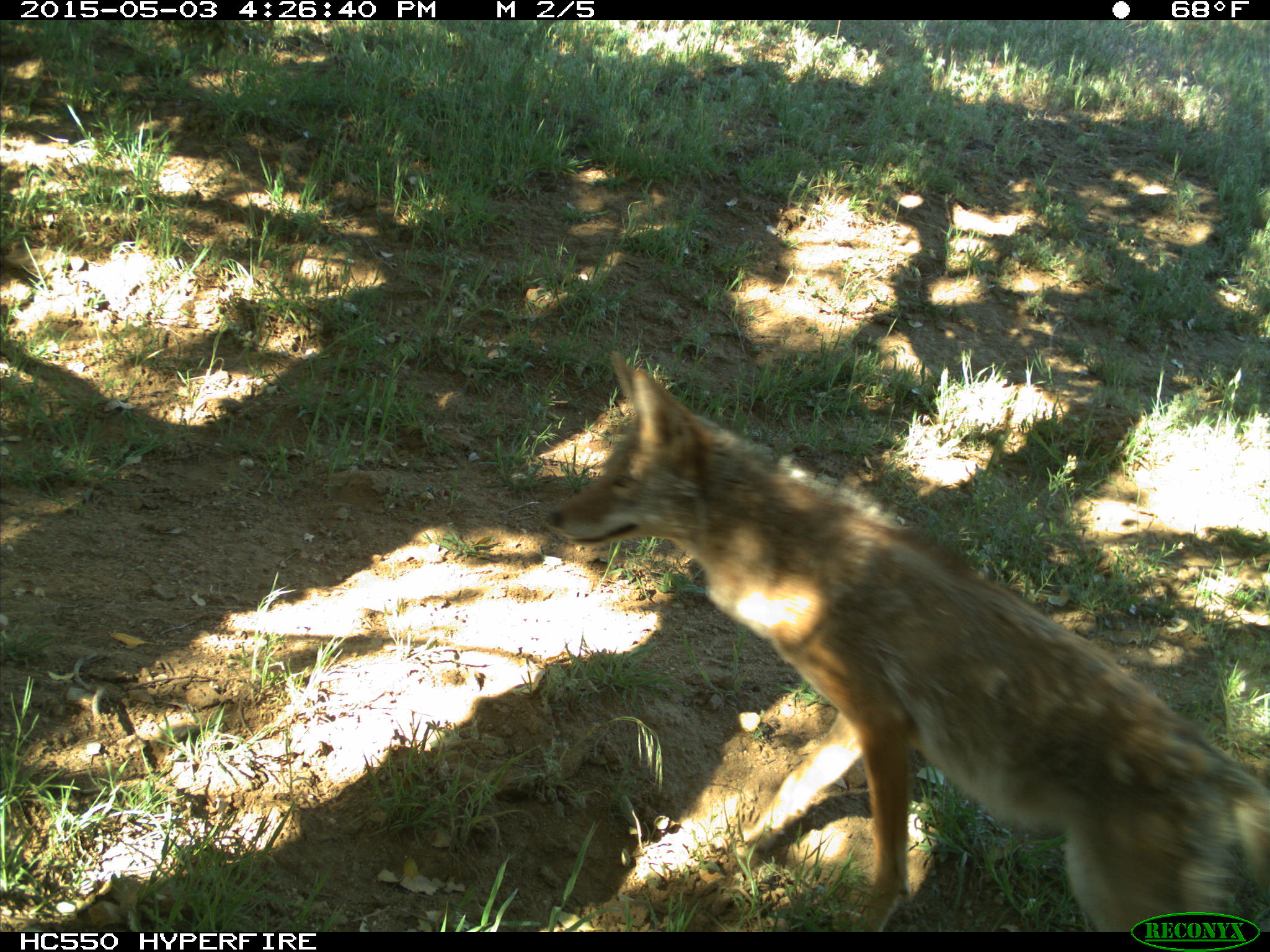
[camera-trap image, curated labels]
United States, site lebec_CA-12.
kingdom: Animalia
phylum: Chordata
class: Mammalia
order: Carnivora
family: Canidae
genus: Canis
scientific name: Canis latrans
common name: coyote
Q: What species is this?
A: Canis latrans (coyote).